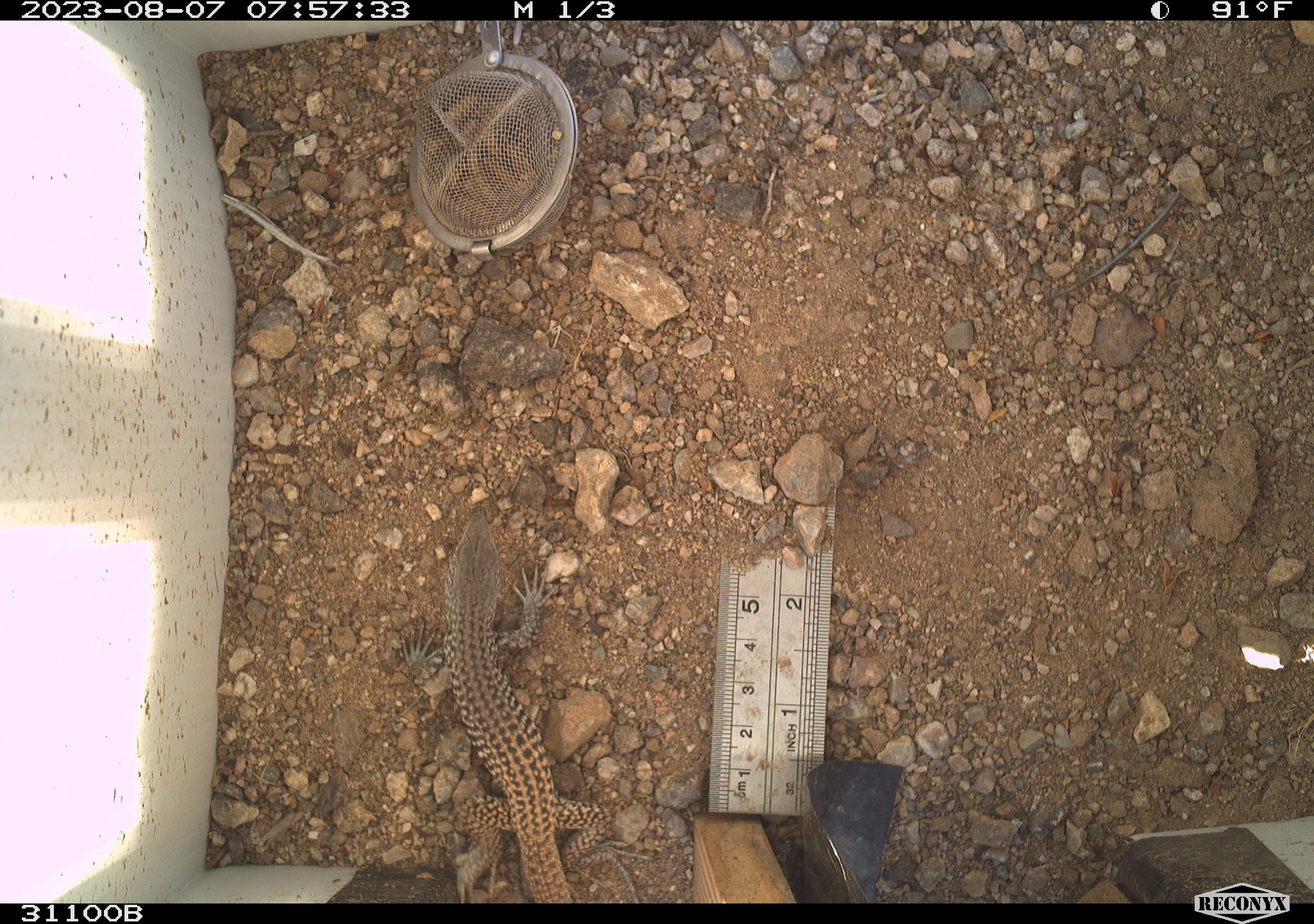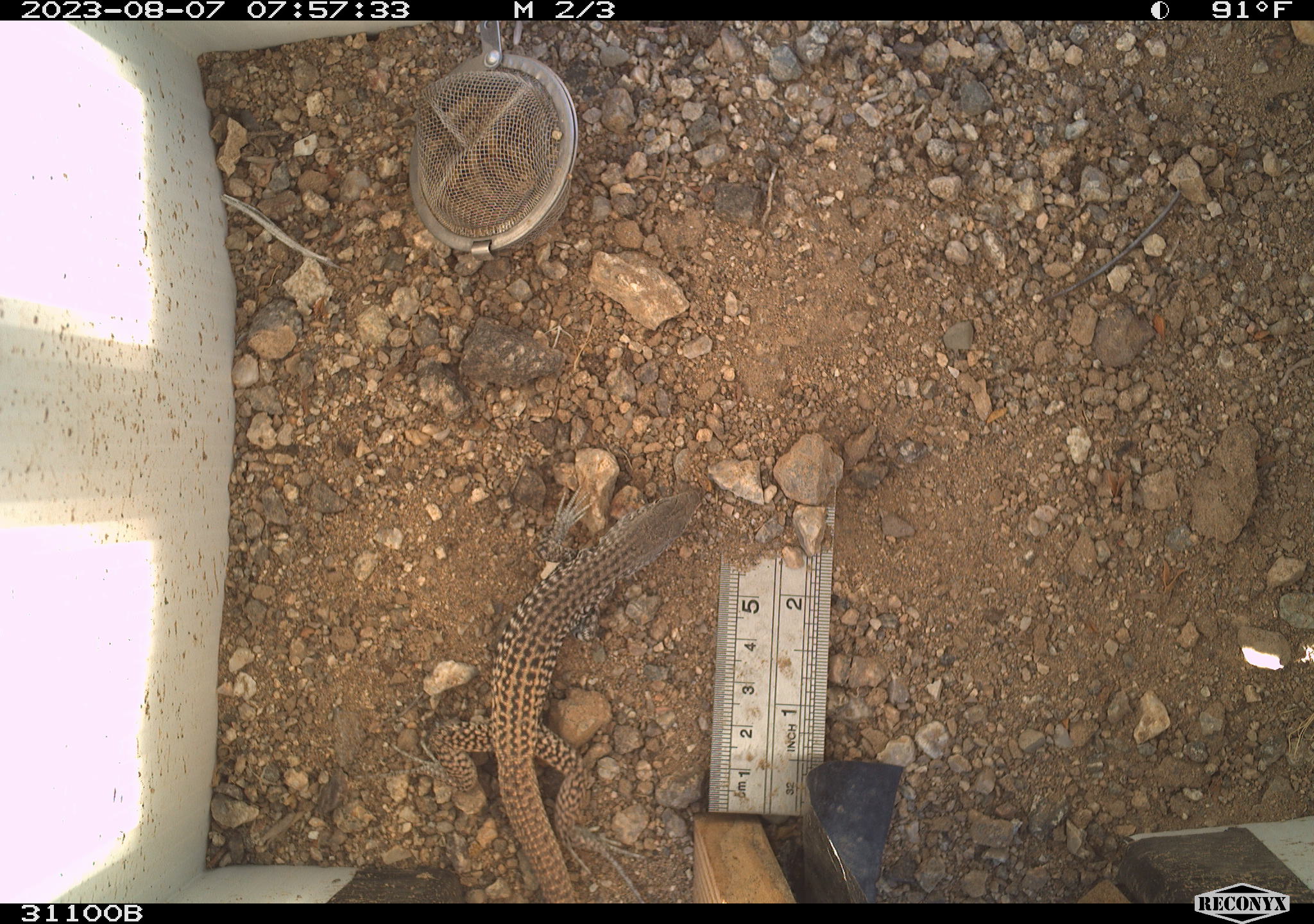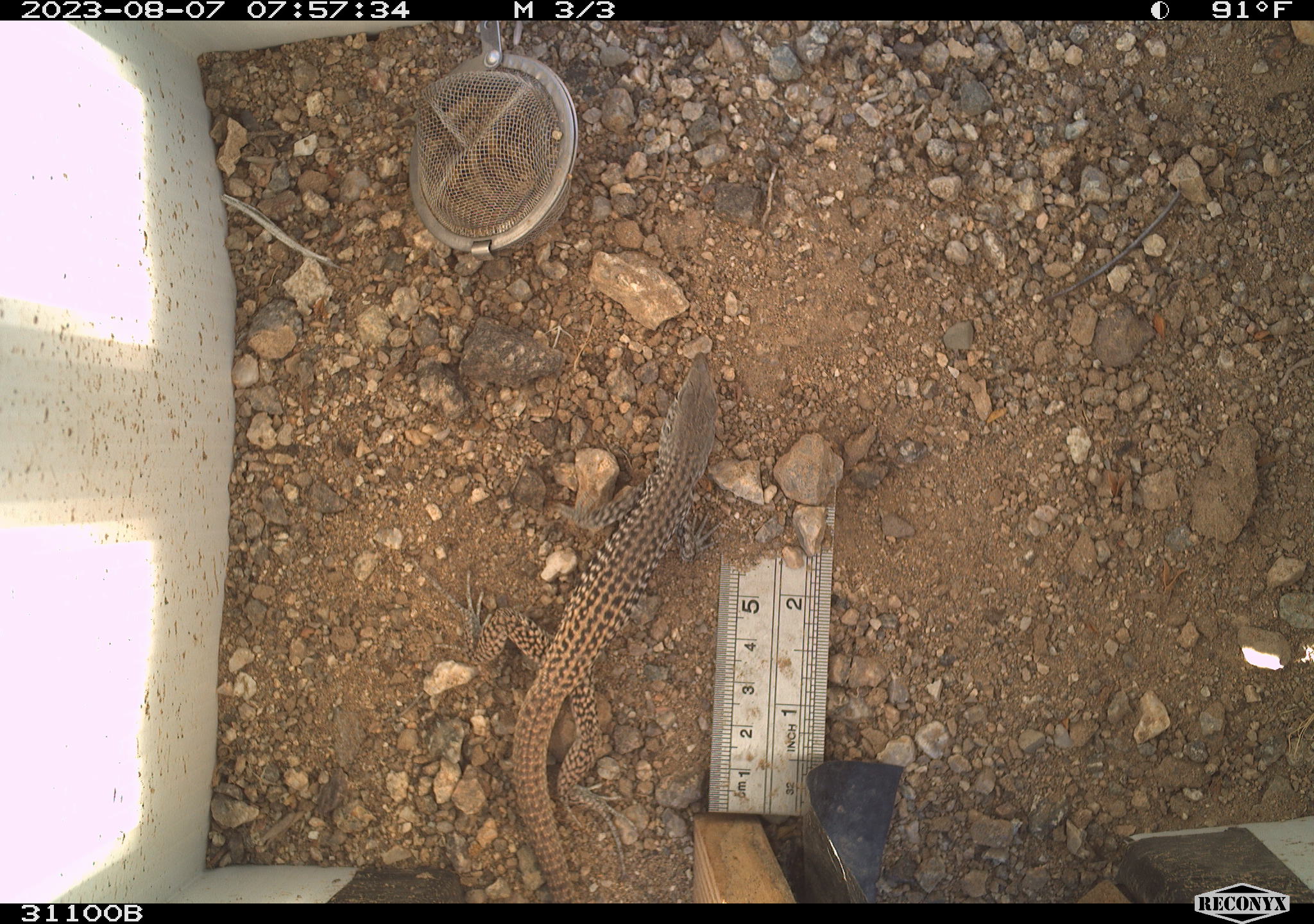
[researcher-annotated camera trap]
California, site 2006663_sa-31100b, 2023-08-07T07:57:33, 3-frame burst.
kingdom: Animalia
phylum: Chordata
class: Reptilia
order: Squamata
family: Teiidae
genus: Aspidoscelis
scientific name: Aspidoscelis tigris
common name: western whiptail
Western whiptail (Aspidoscelis tigris).